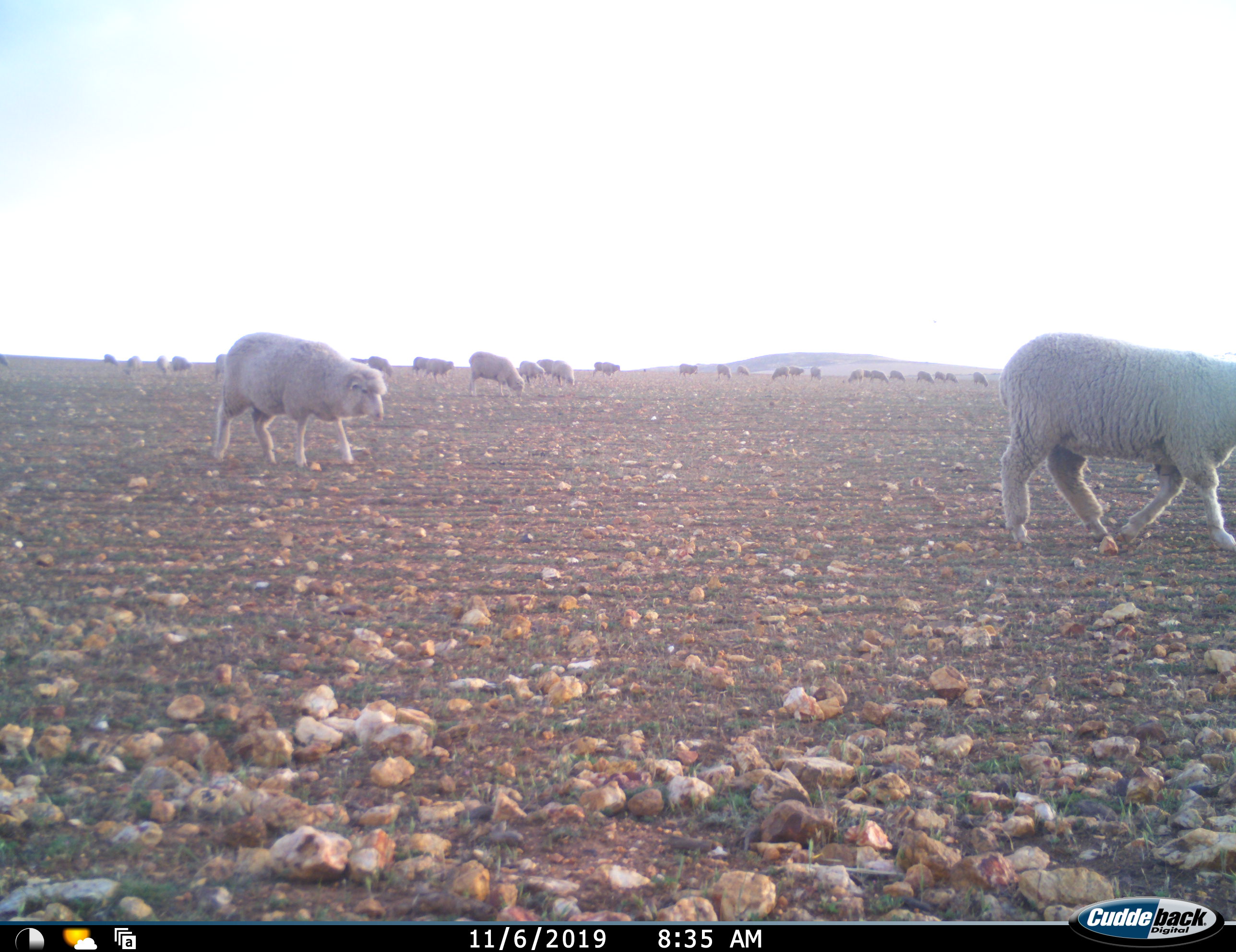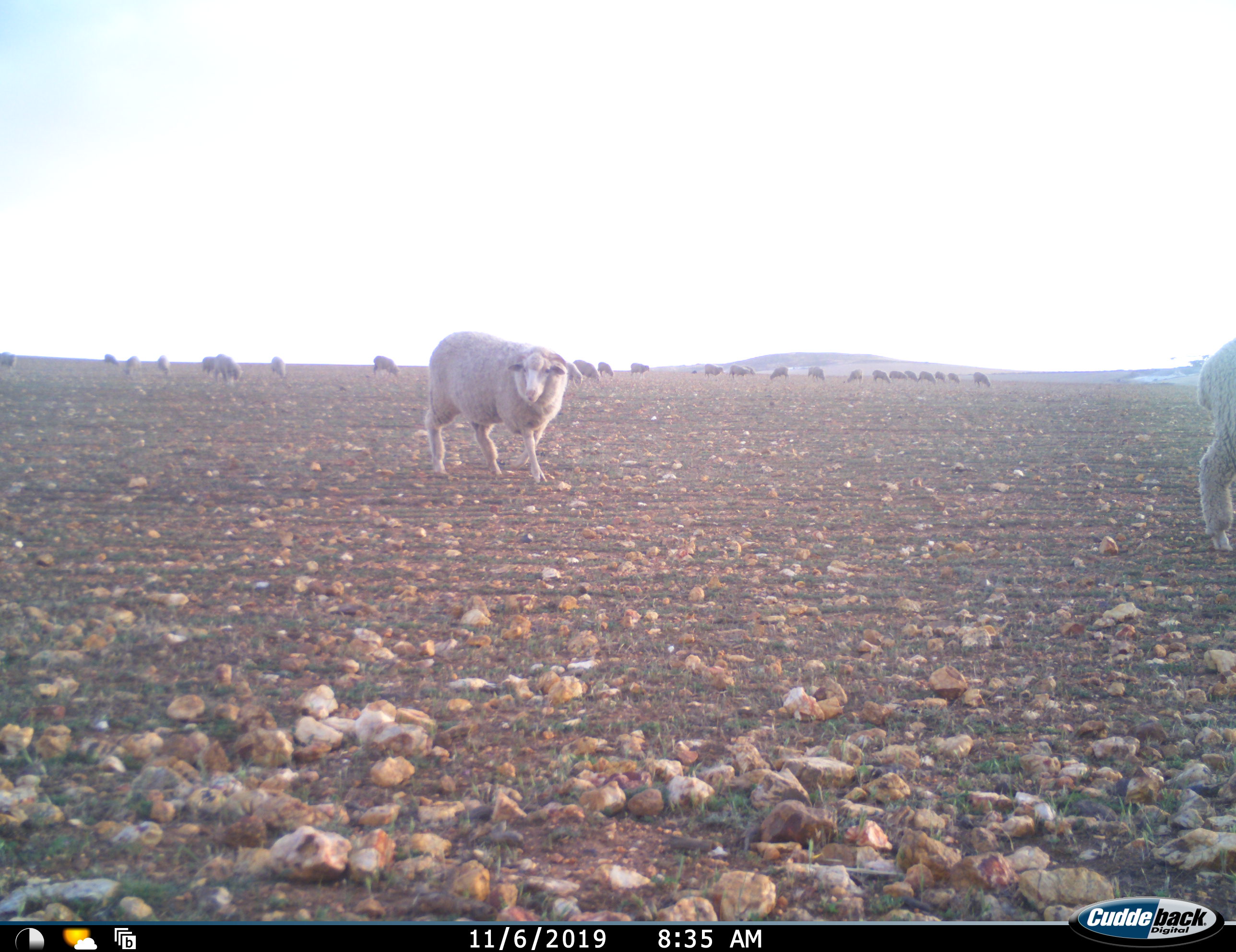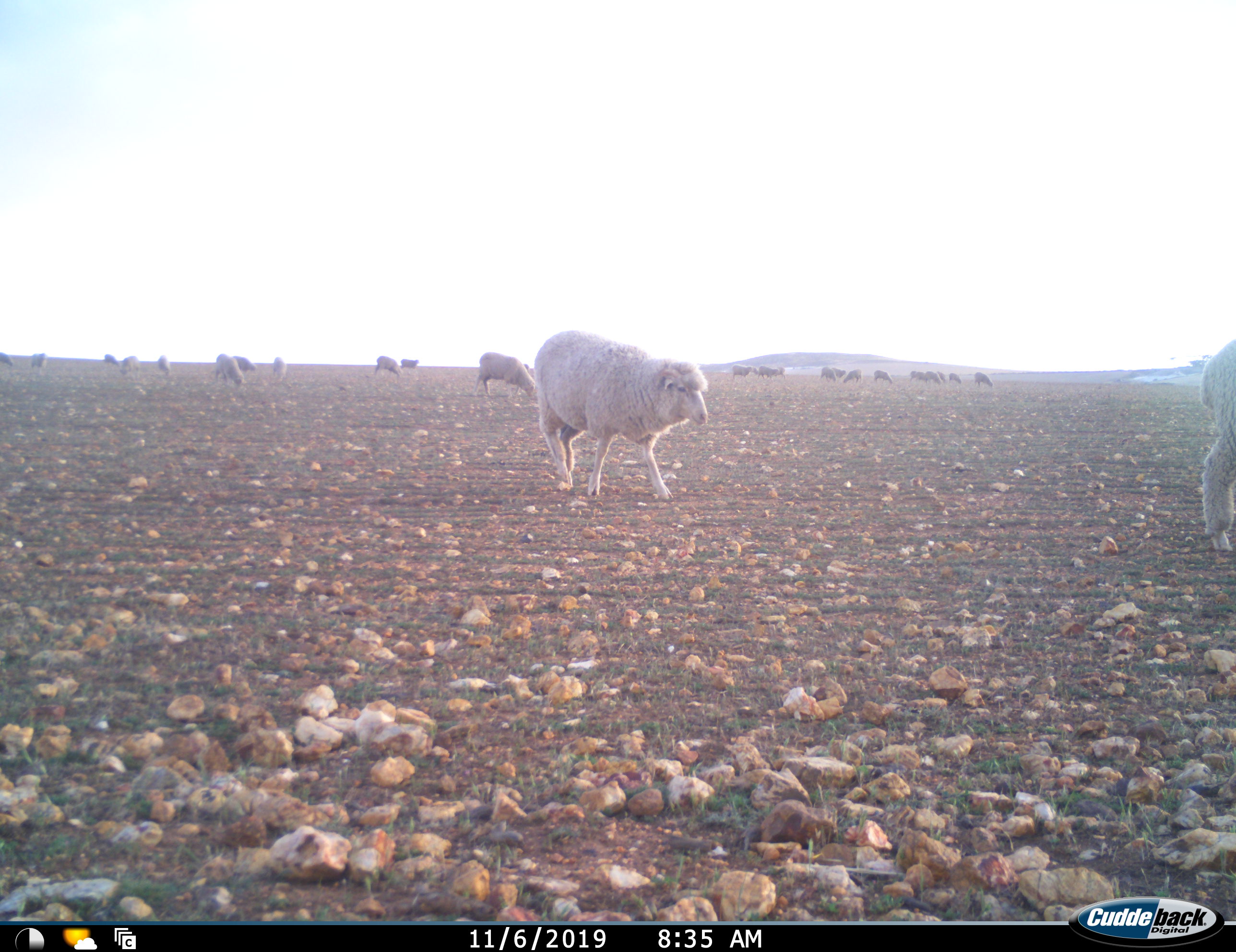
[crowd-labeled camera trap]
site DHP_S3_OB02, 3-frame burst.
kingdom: Animalia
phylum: Chordata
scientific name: Vertebrata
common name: domestic animal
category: domesticanimal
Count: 11-50.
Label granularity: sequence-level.